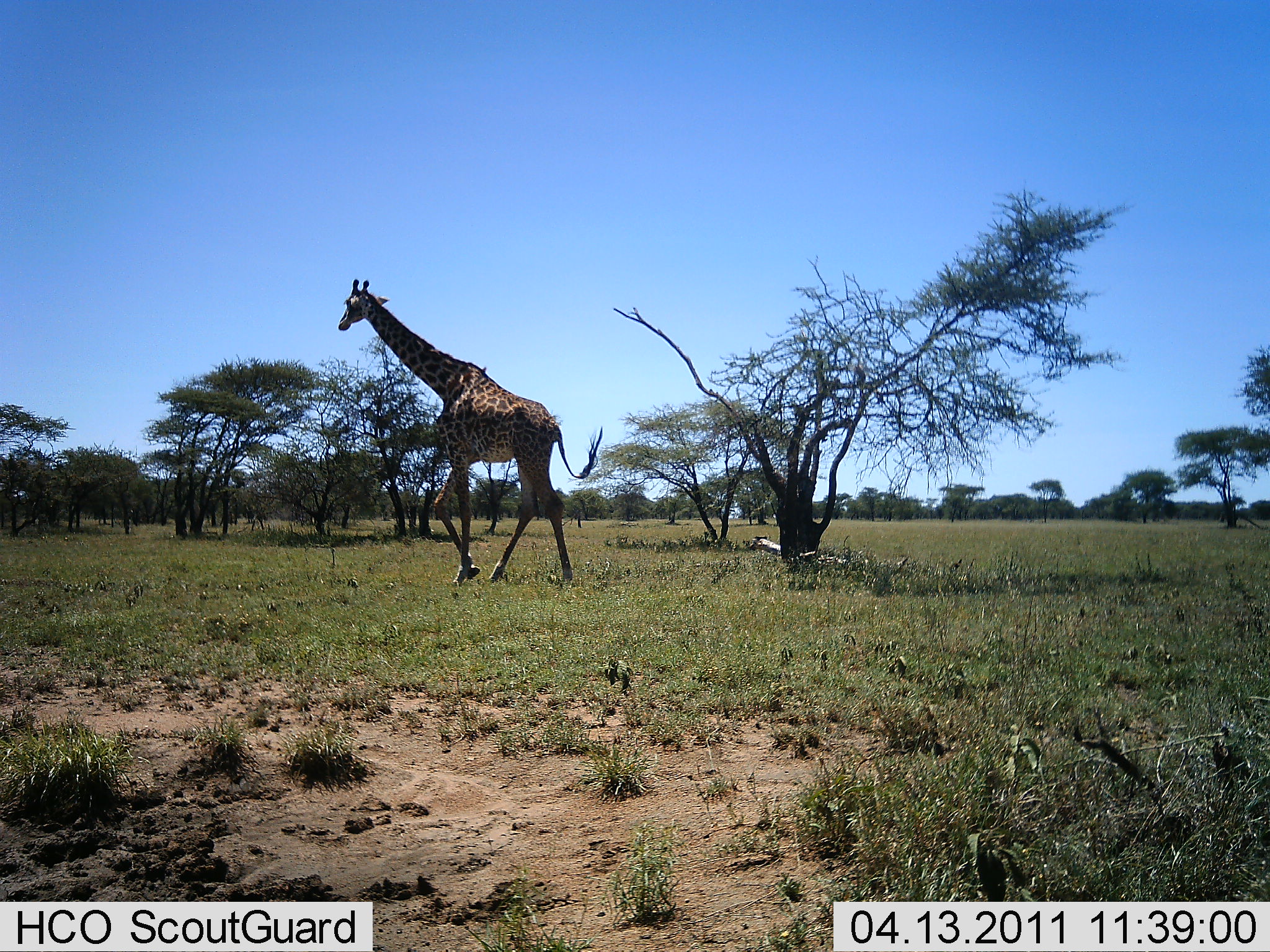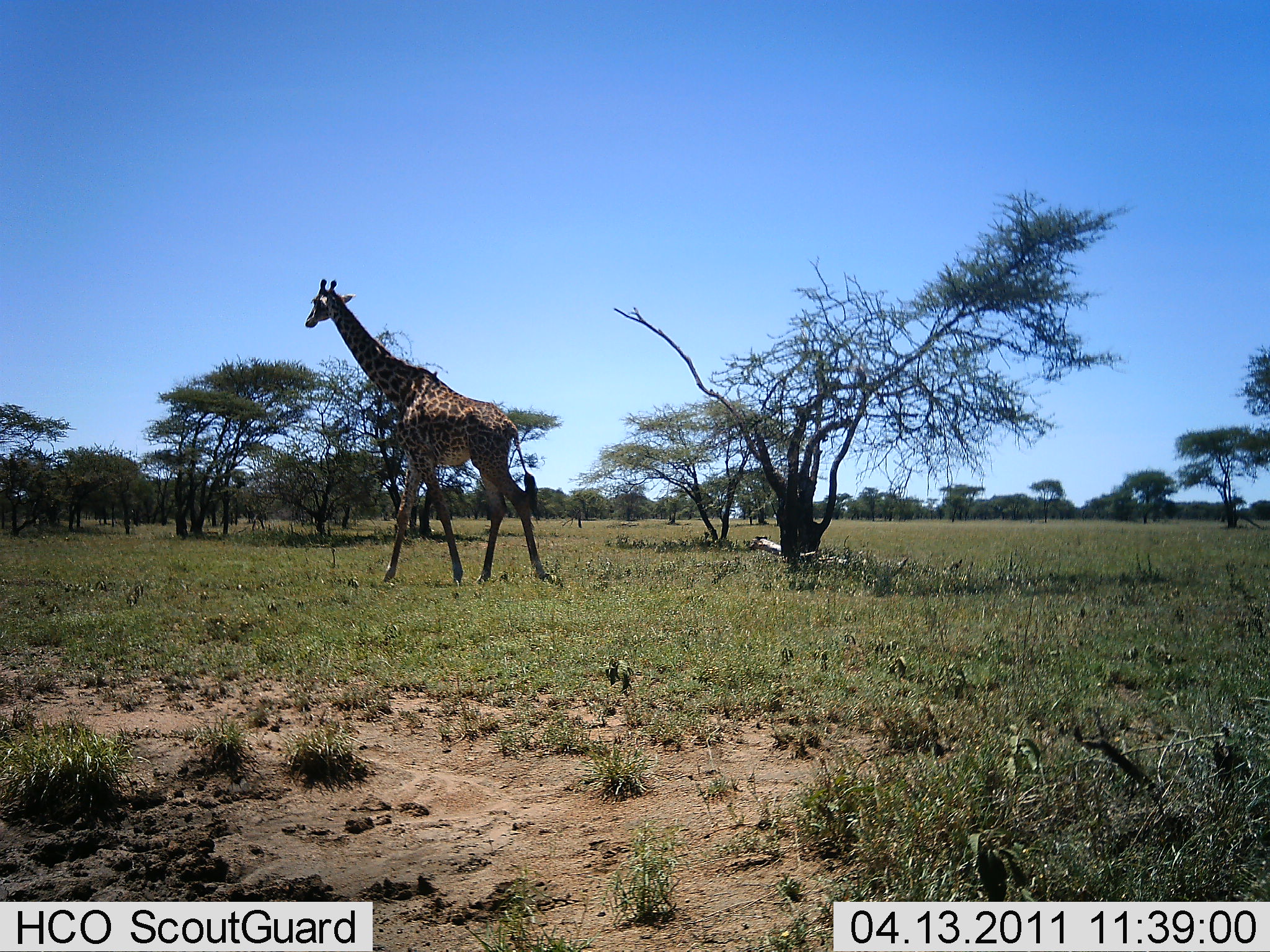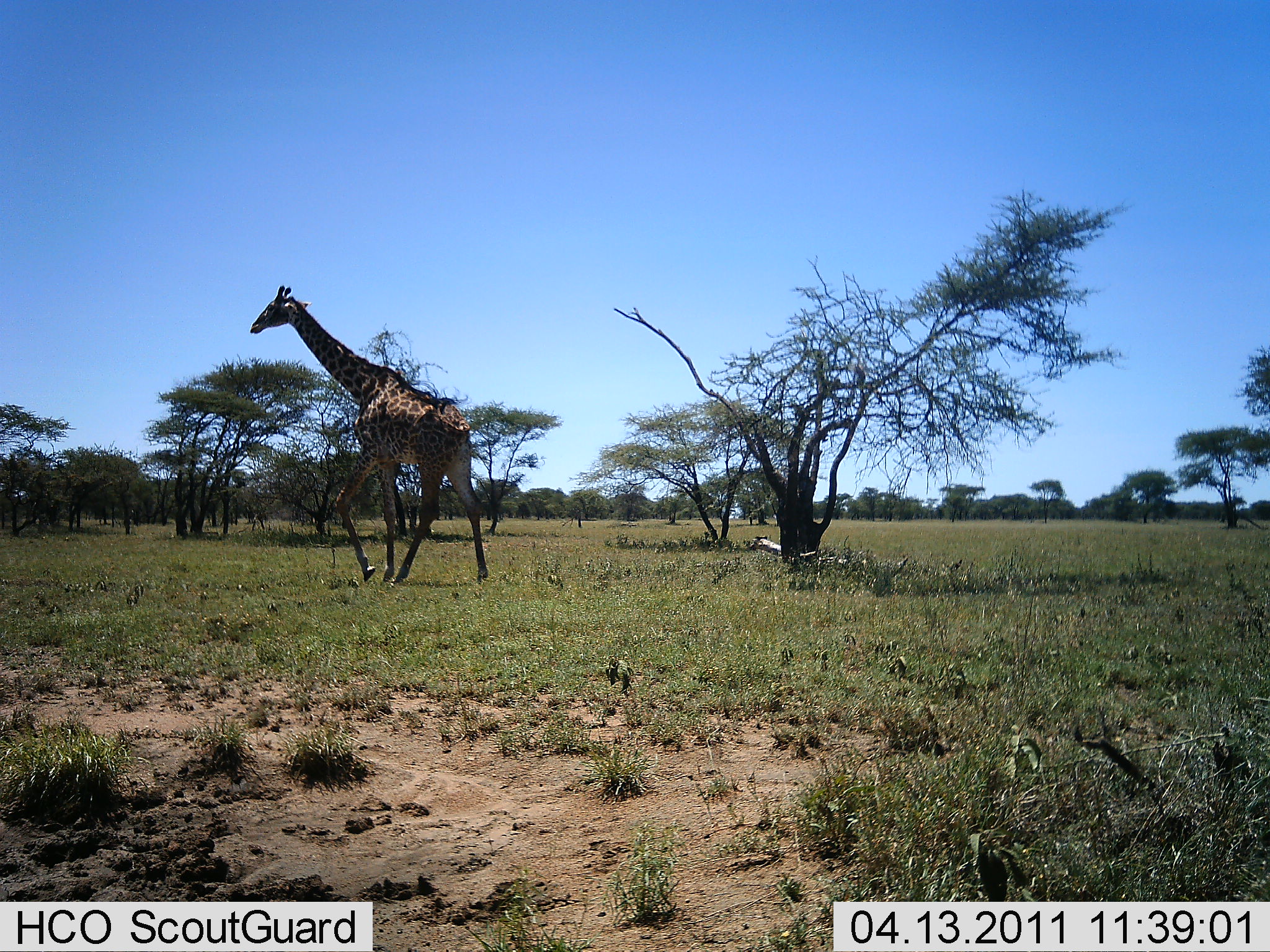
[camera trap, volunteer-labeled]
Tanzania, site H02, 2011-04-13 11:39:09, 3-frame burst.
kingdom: Animalia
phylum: Chordata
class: Mammalia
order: Artiodactyla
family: Giraffidae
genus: Giraffa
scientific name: Giraffa camelopardalis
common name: giraffe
Giraffe (Giraffa camelopardalis), count 1. Behavior (volunteer vote fractions): standing 0%, resting 0%, moving 100%, interacting 0%. Young present (vote fraction): 0%. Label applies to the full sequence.